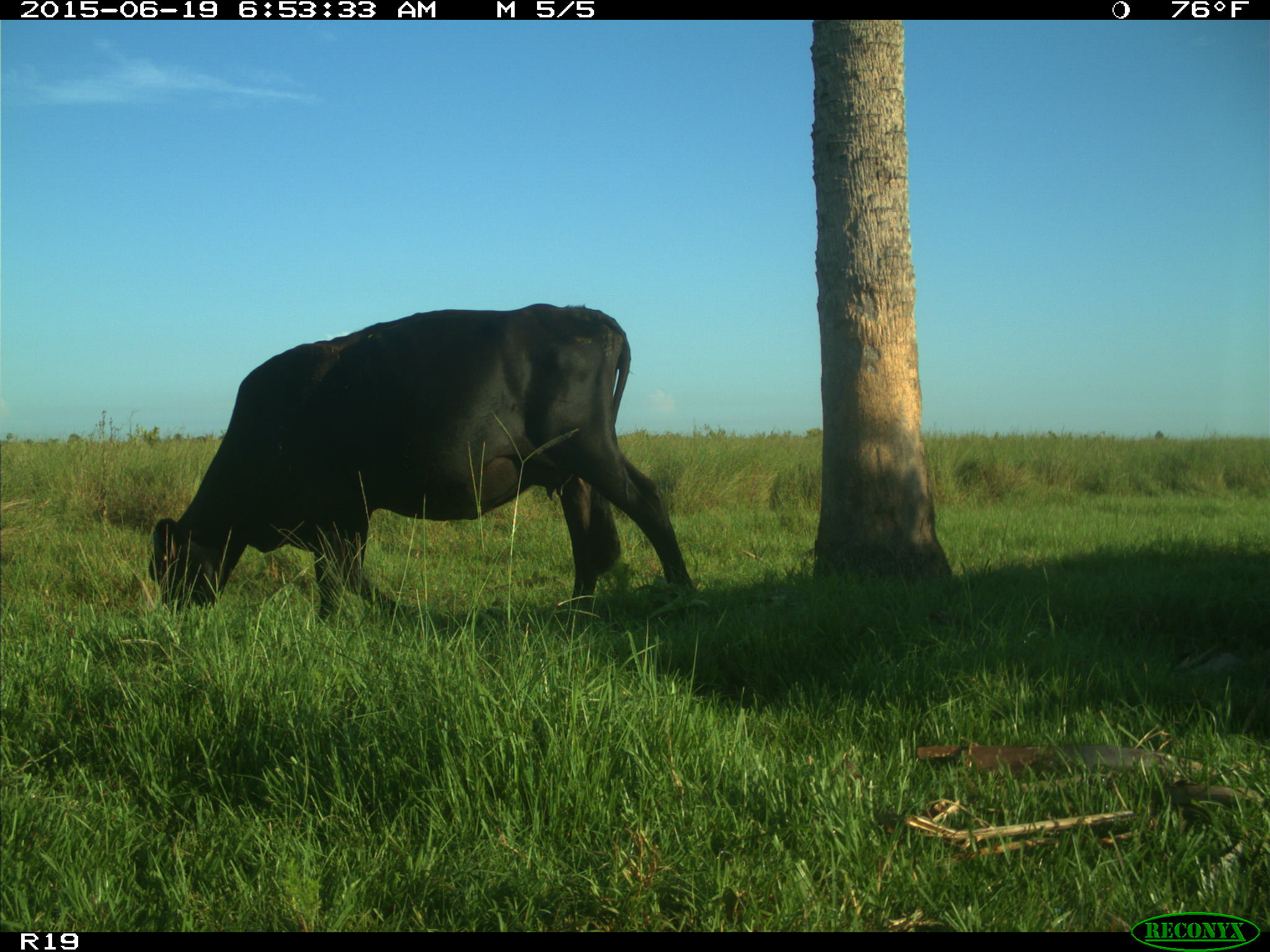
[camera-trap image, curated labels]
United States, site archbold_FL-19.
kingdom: Animalia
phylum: Chordata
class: Mammalia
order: Artiodactyla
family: Bovidae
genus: Bos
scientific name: Bos taurus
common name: domestic cow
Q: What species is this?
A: Bos taurus (domestic cow).